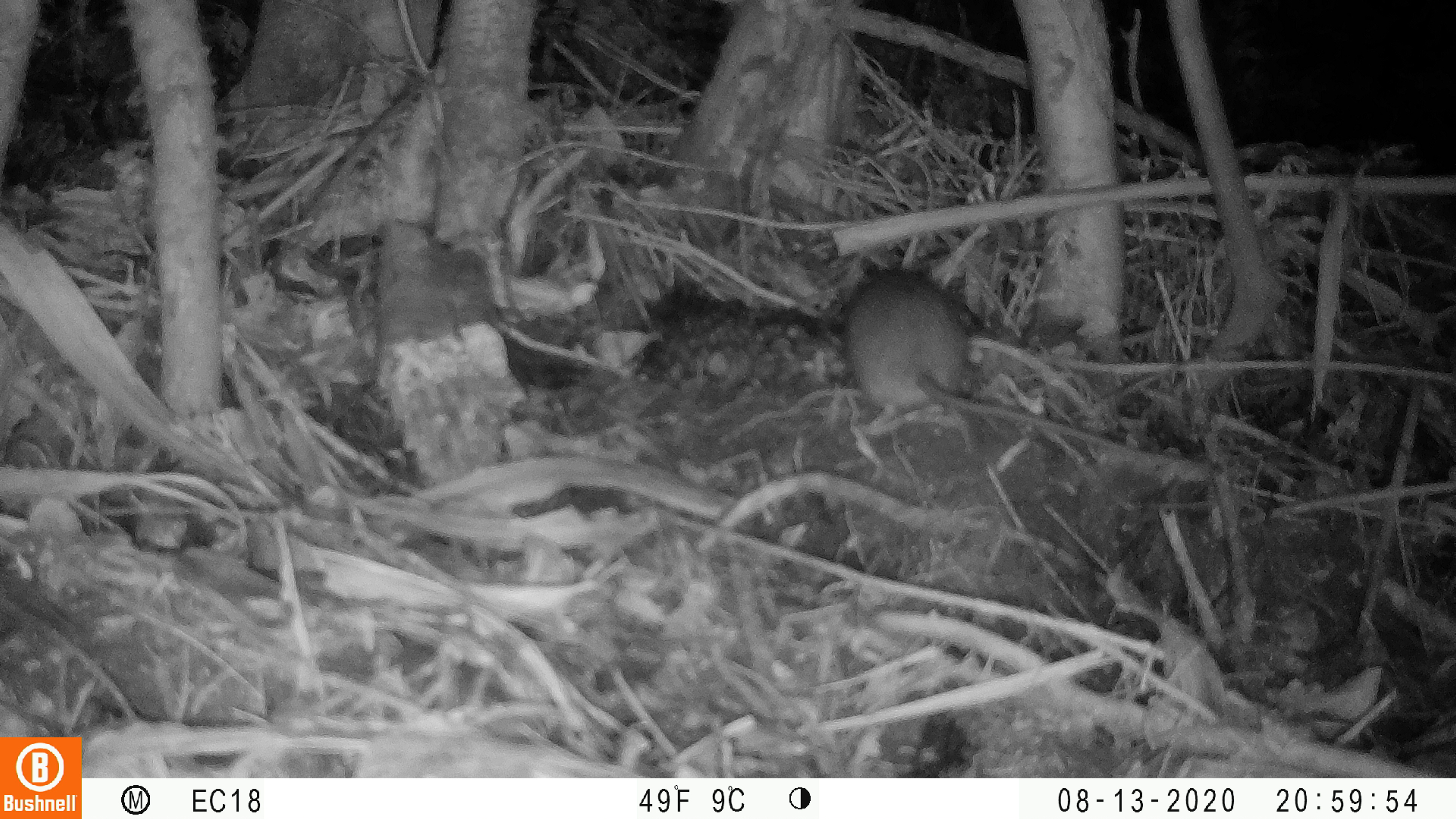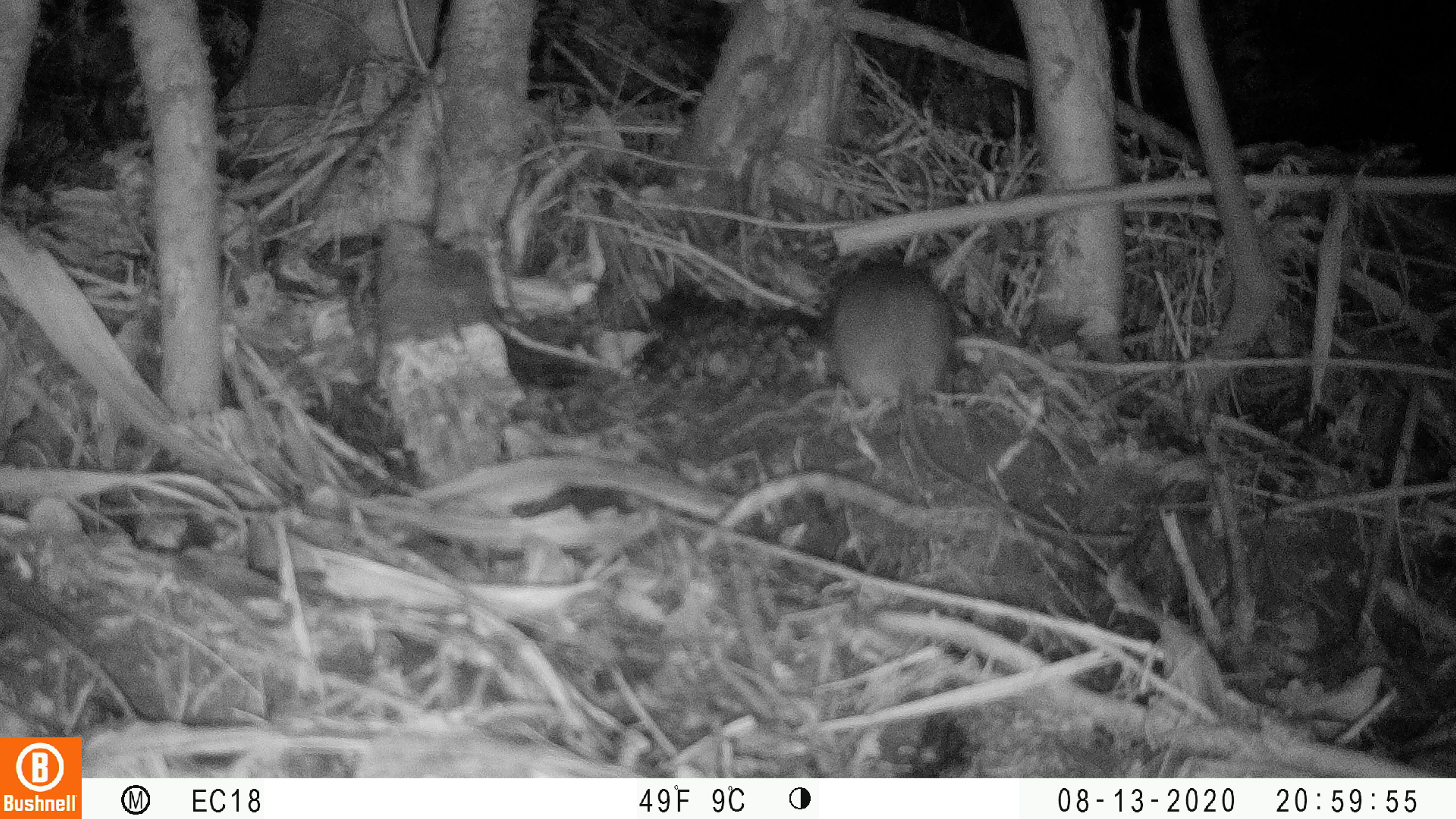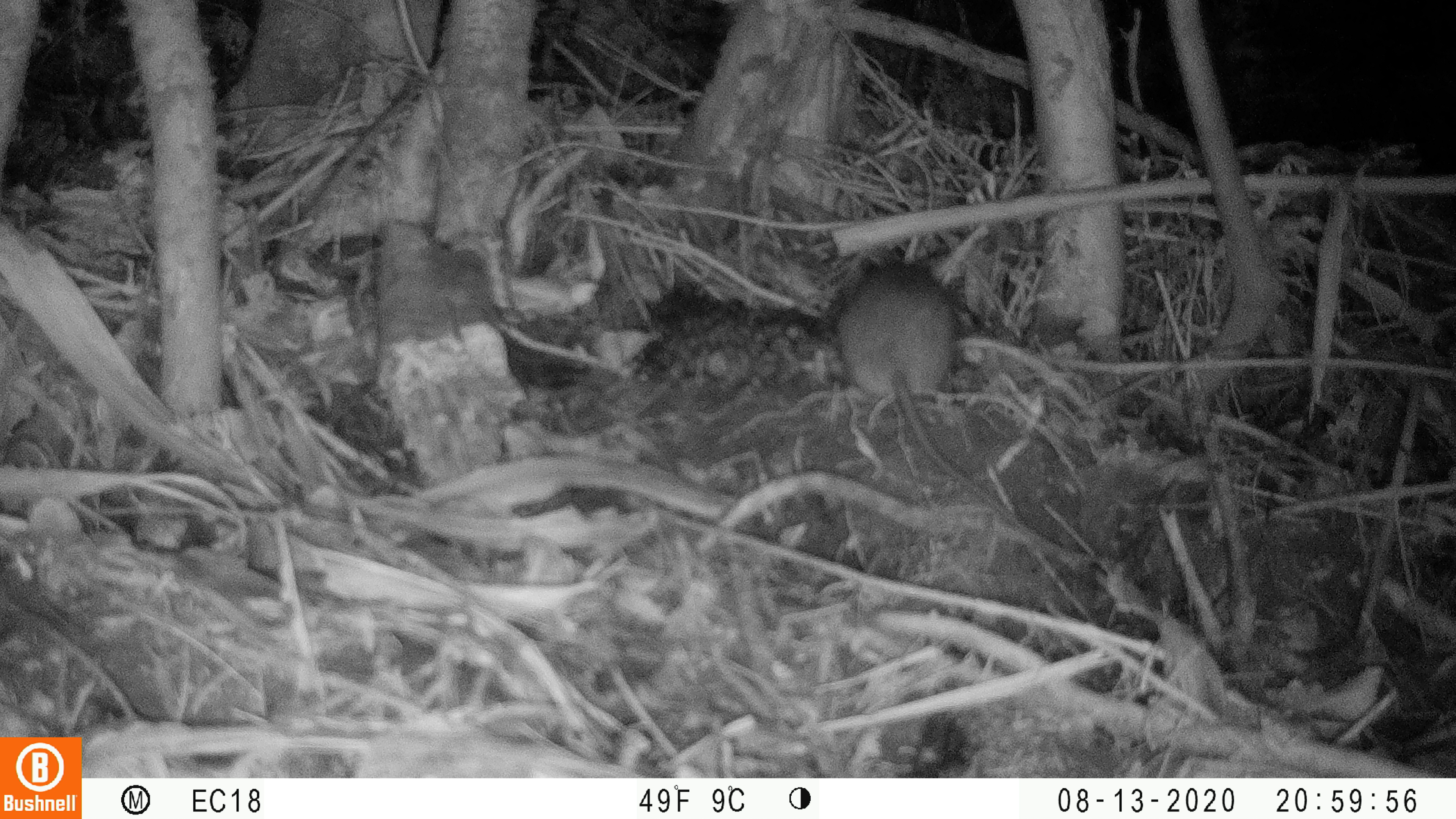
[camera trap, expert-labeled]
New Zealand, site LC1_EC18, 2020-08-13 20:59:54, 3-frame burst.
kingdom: Animalia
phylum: Chordata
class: Mammalia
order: Rodentia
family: Muridae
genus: Rattus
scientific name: Rattus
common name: rat